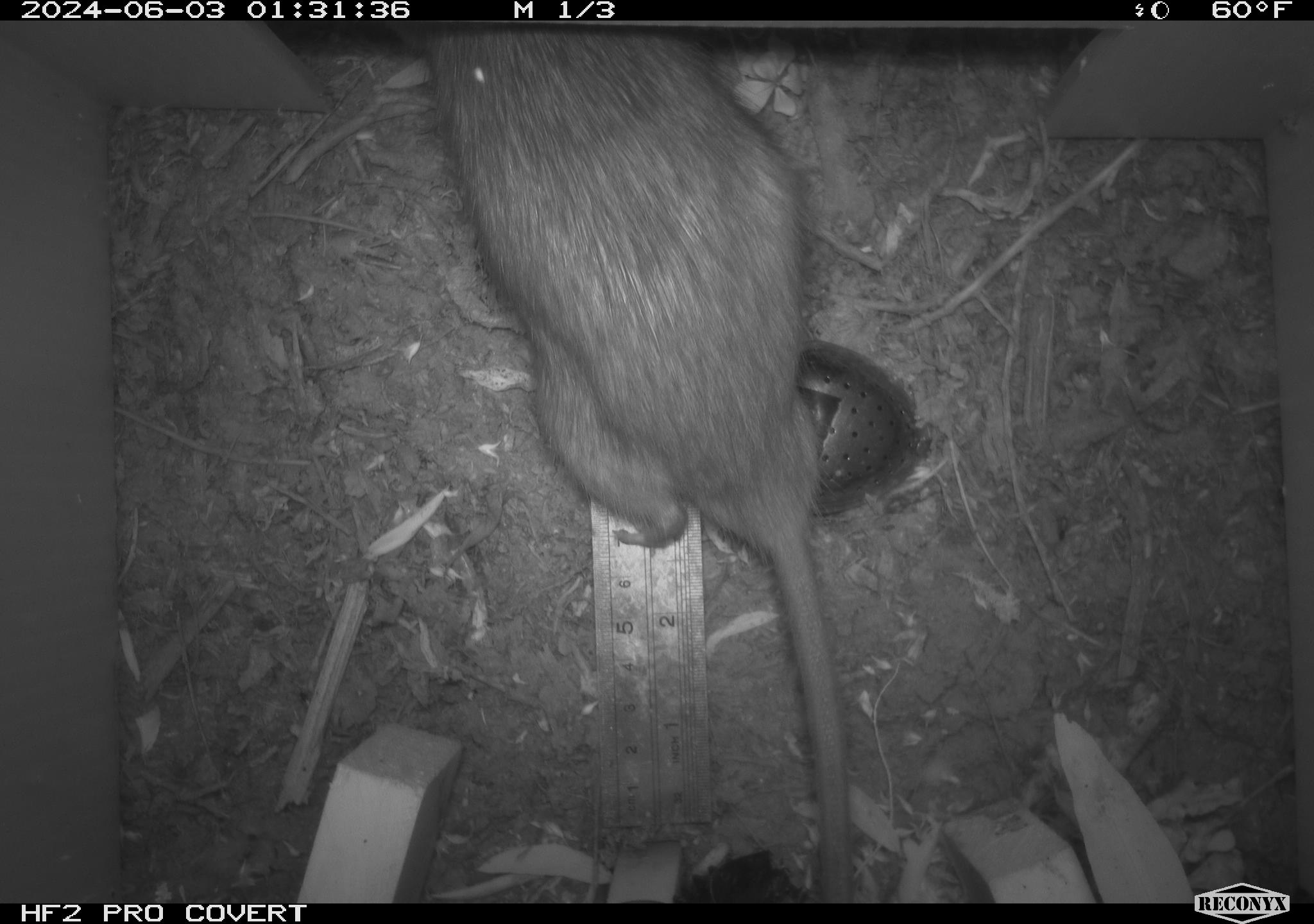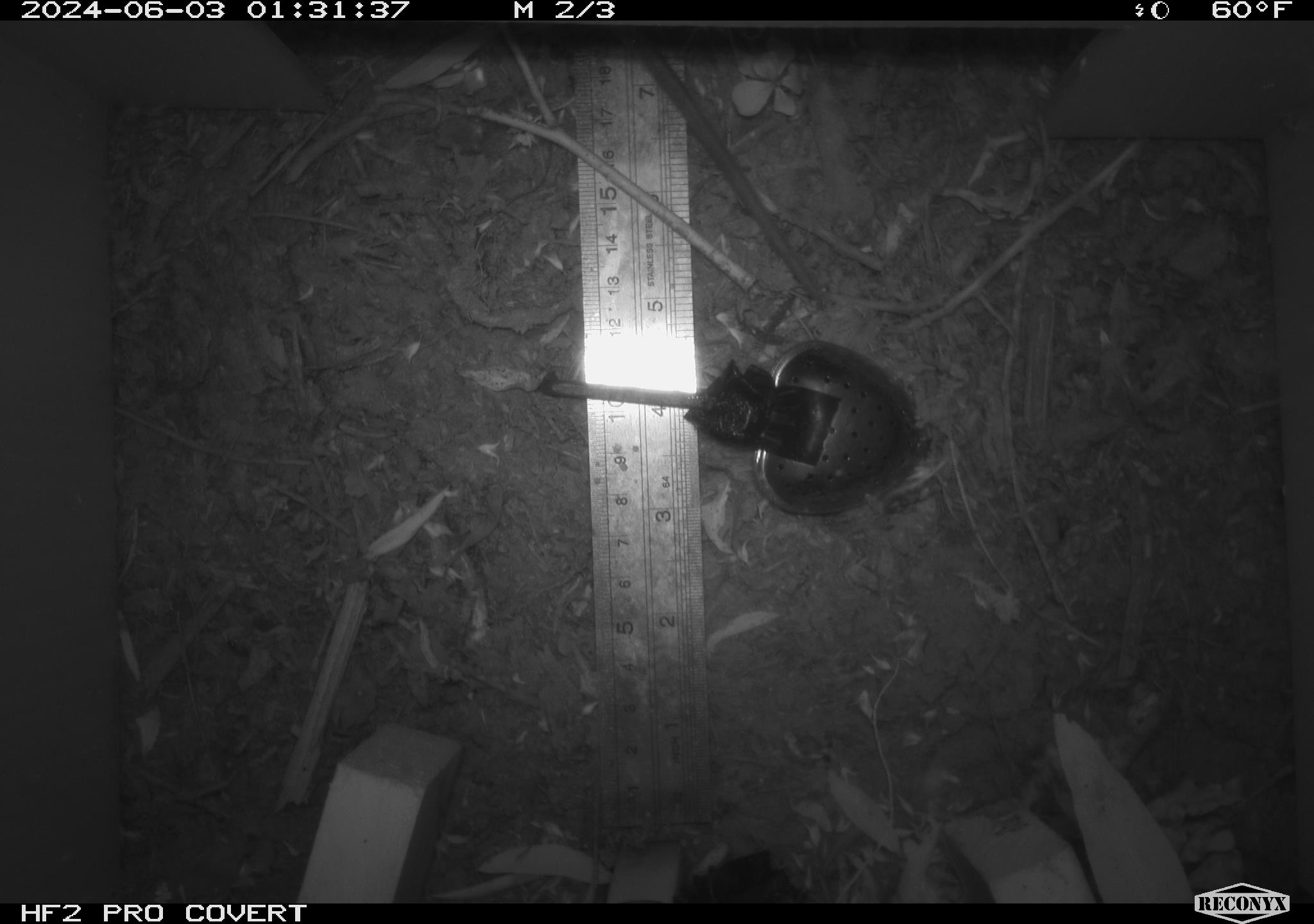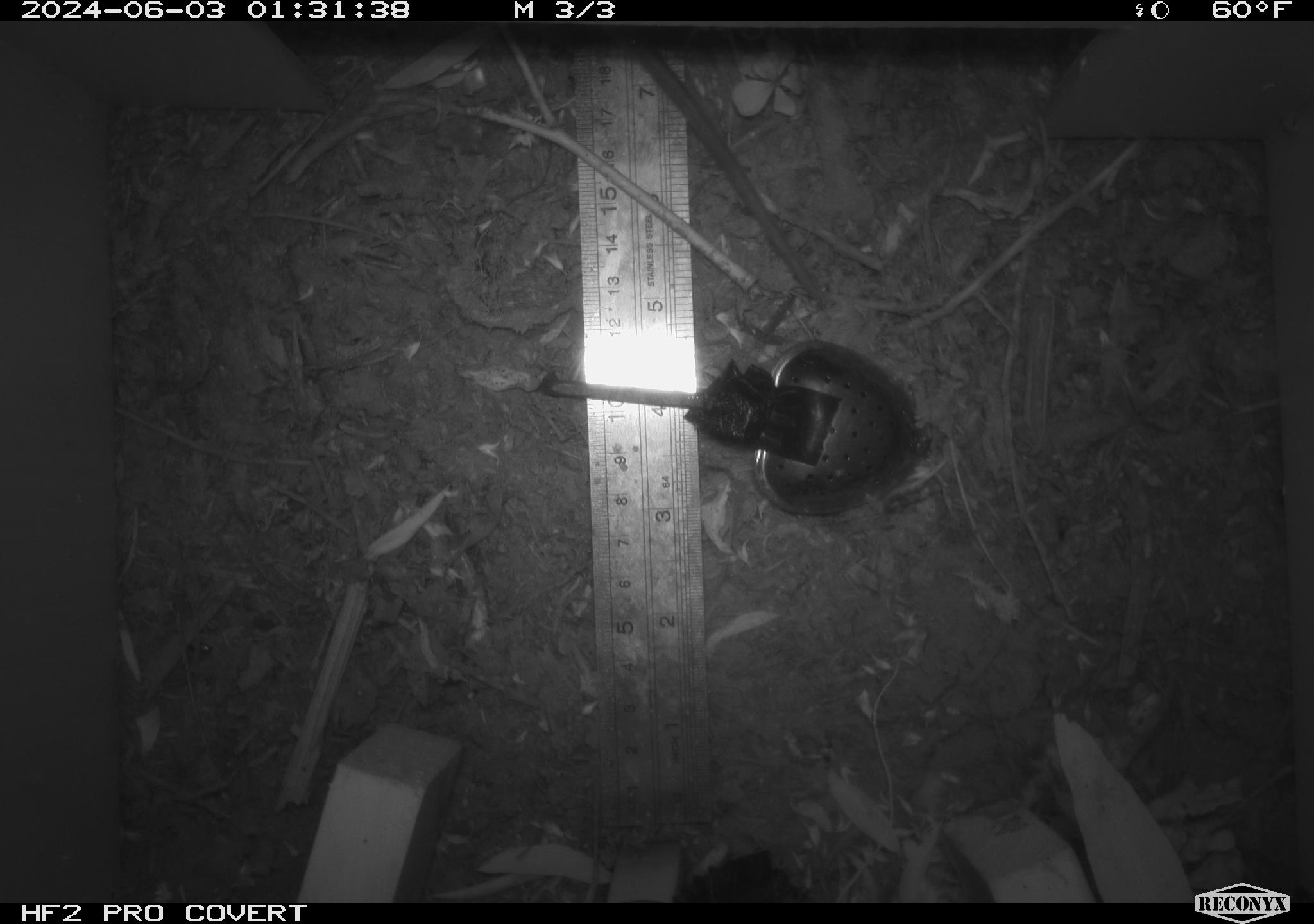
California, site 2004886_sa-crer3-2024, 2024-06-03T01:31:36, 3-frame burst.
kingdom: Animalia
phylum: Chordata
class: Mammalia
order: Rodentia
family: Muridae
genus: Rattus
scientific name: Rattus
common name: rat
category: rattus species